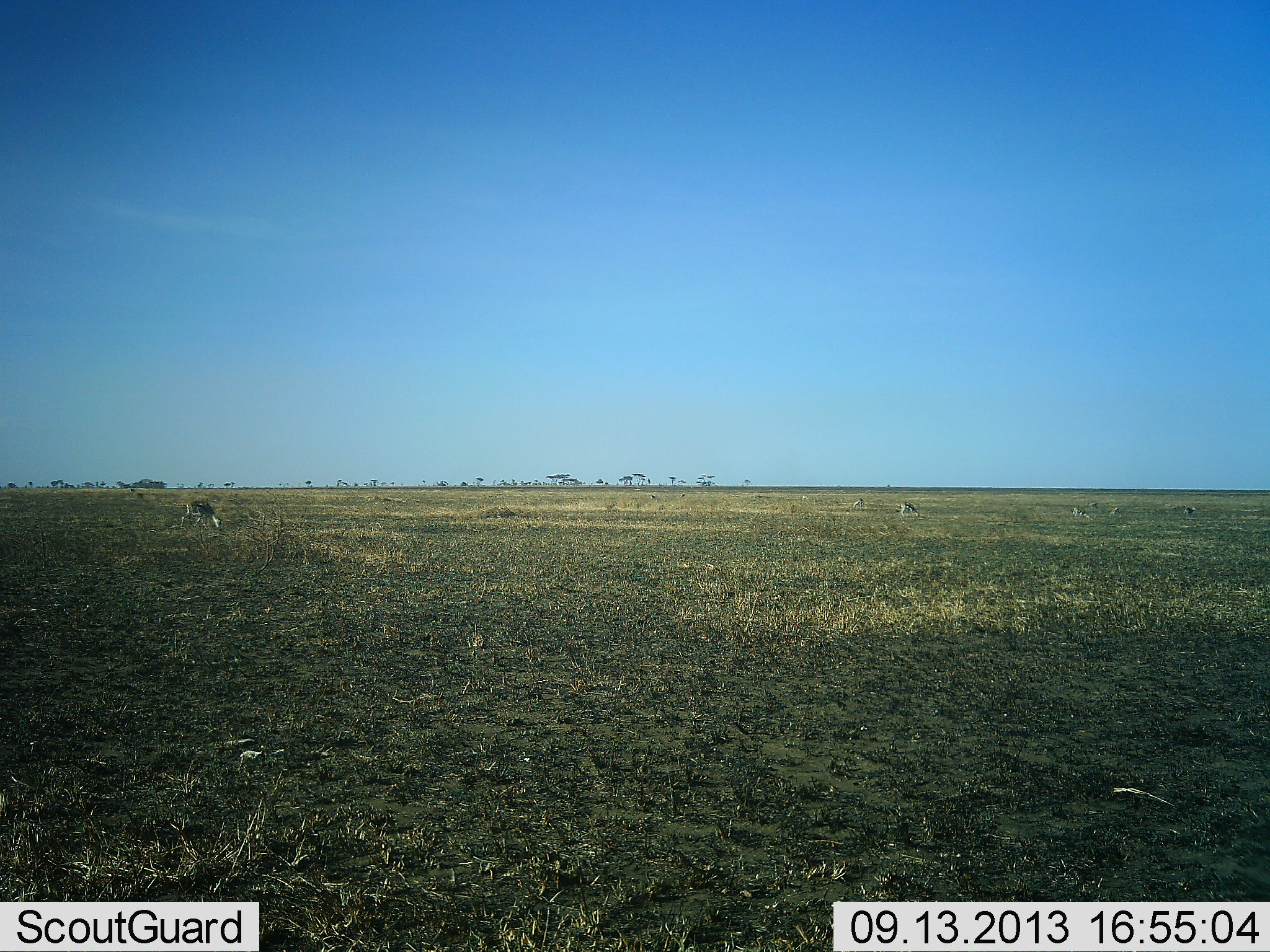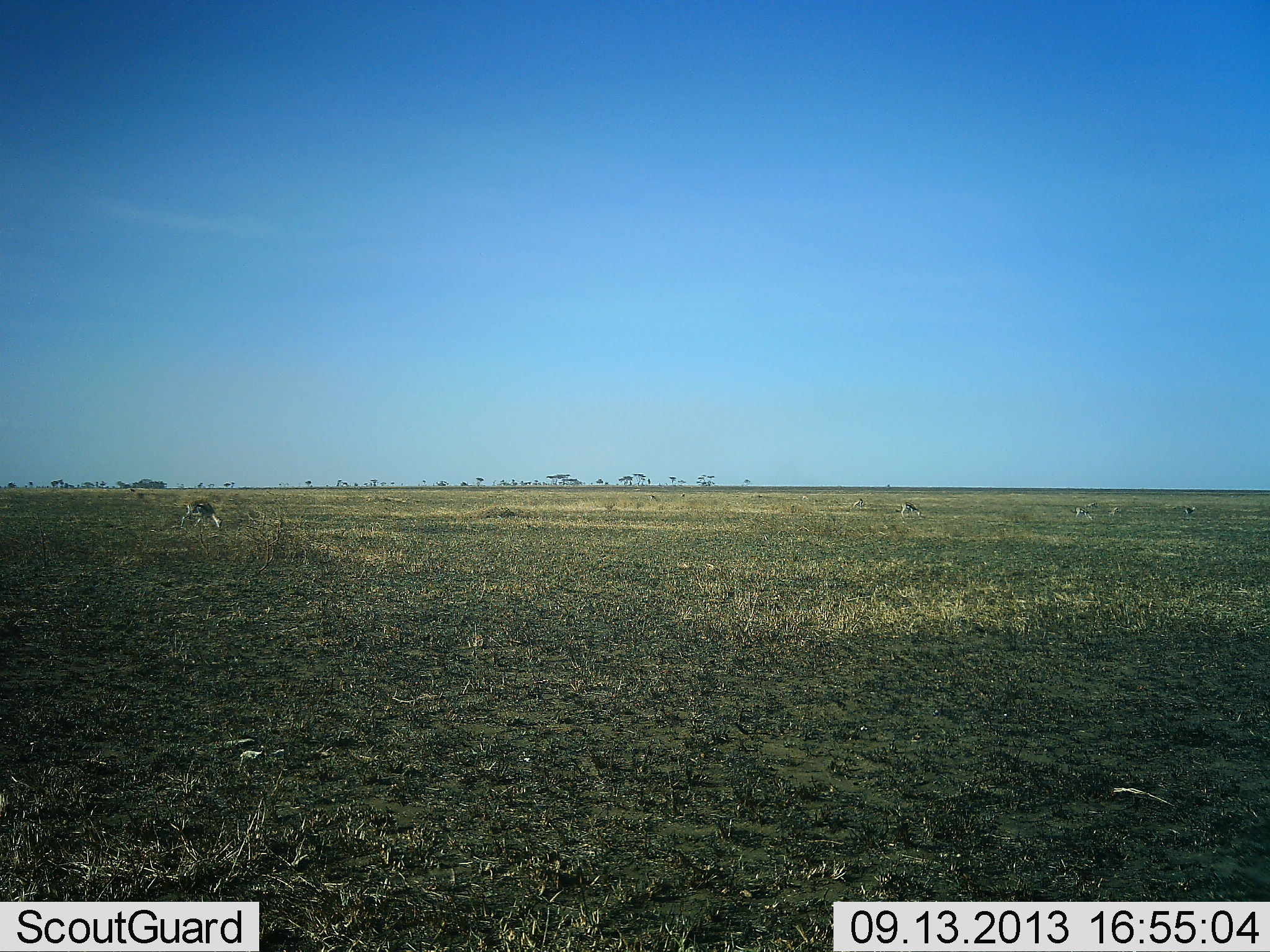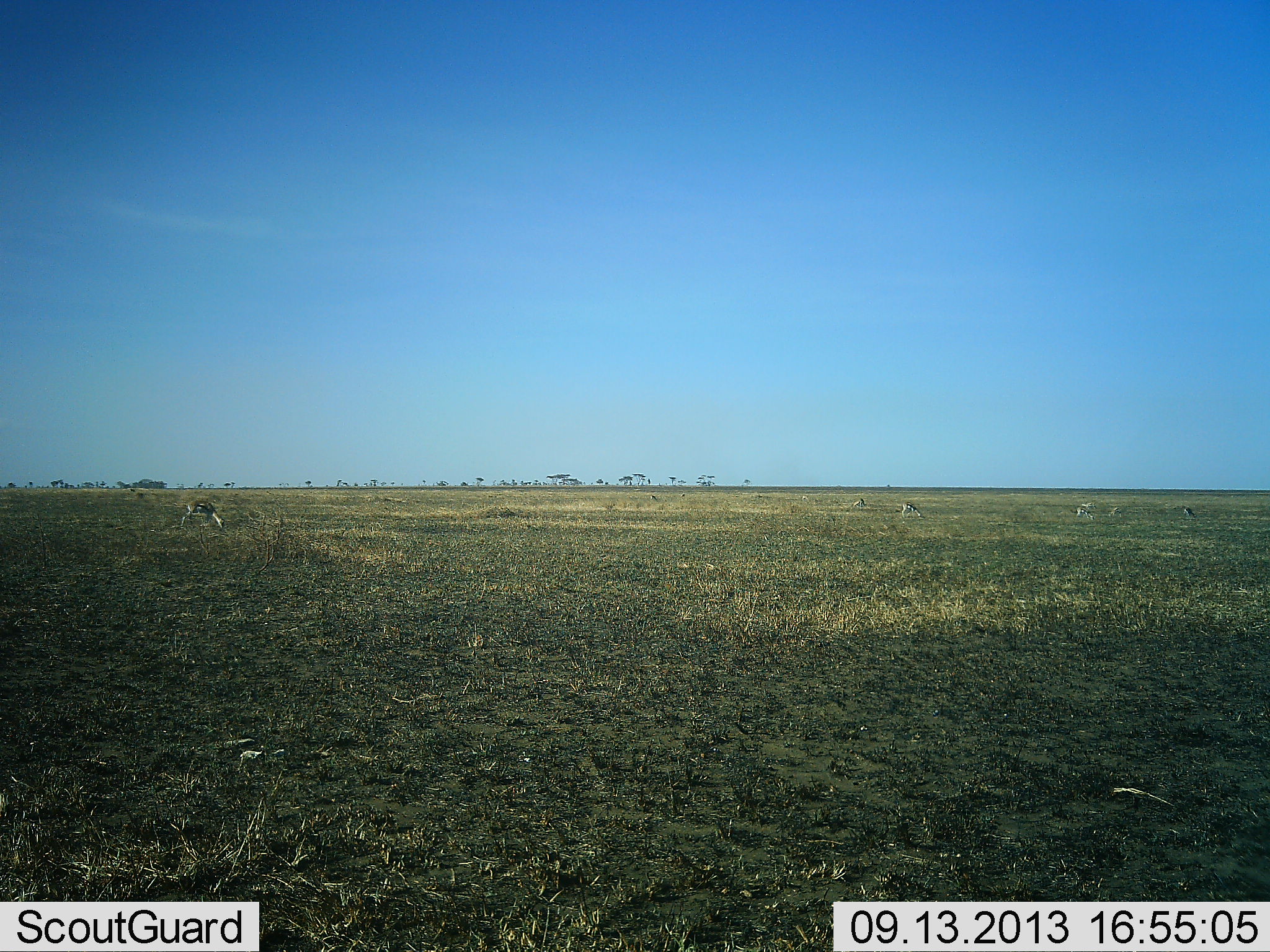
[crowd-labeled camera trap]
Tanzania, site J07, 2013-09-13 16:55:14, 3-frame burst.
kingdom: Animalia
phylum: Chordata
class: Mammalia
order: Artiodactyla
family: Bovidae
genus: Eudorcas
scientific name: Eudorcas thomsonii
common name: thomson's gazelle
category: gazellethomsons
Gazellethomsons (thomson's gazelle) (Eudorcas thomsonii), count 6. Behavior (volunteer vote fractions): standing 31%, resting 0%, moving 23%, interacting 0%. Young present (vote fraction): 0%. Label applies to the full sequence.